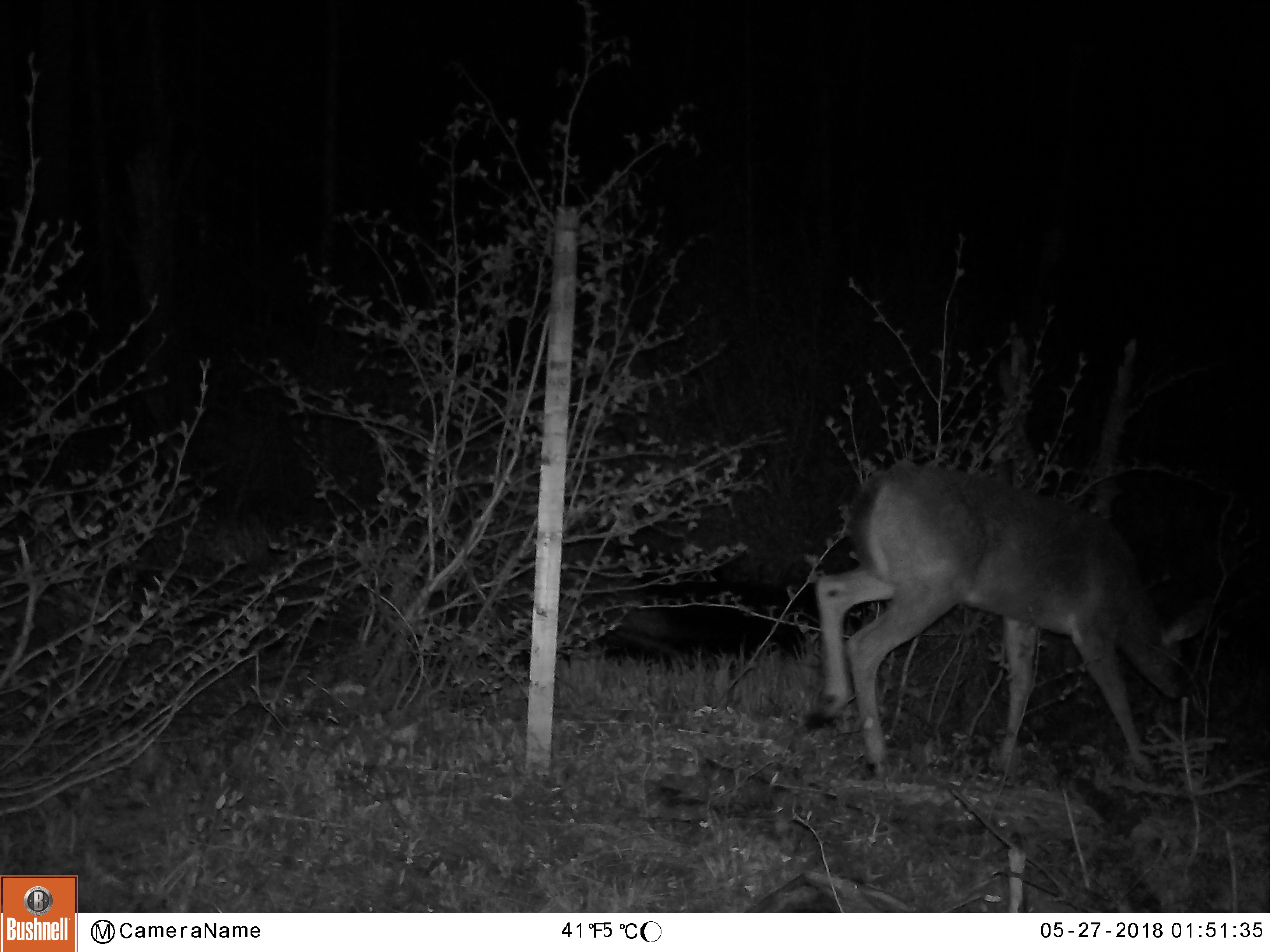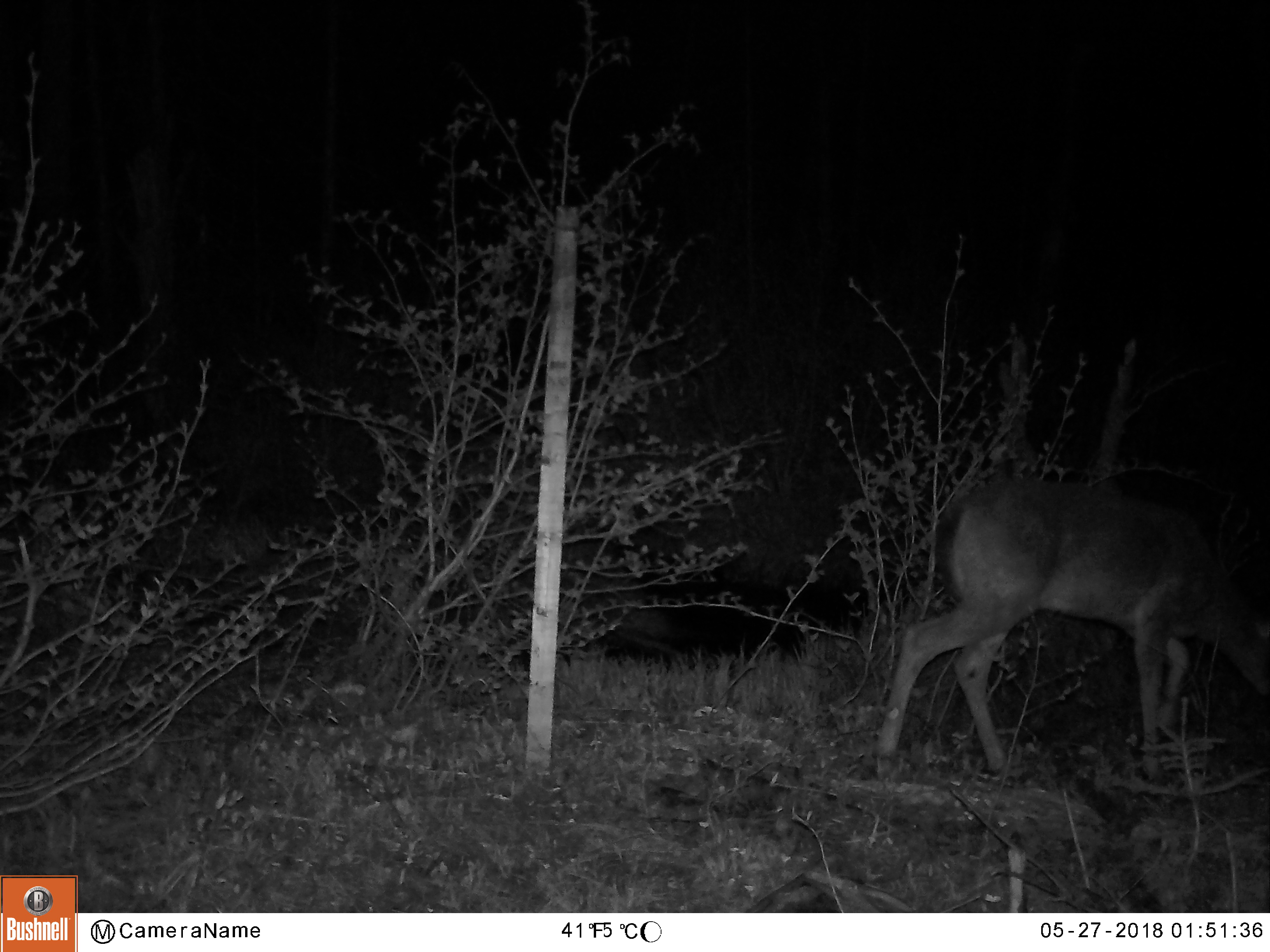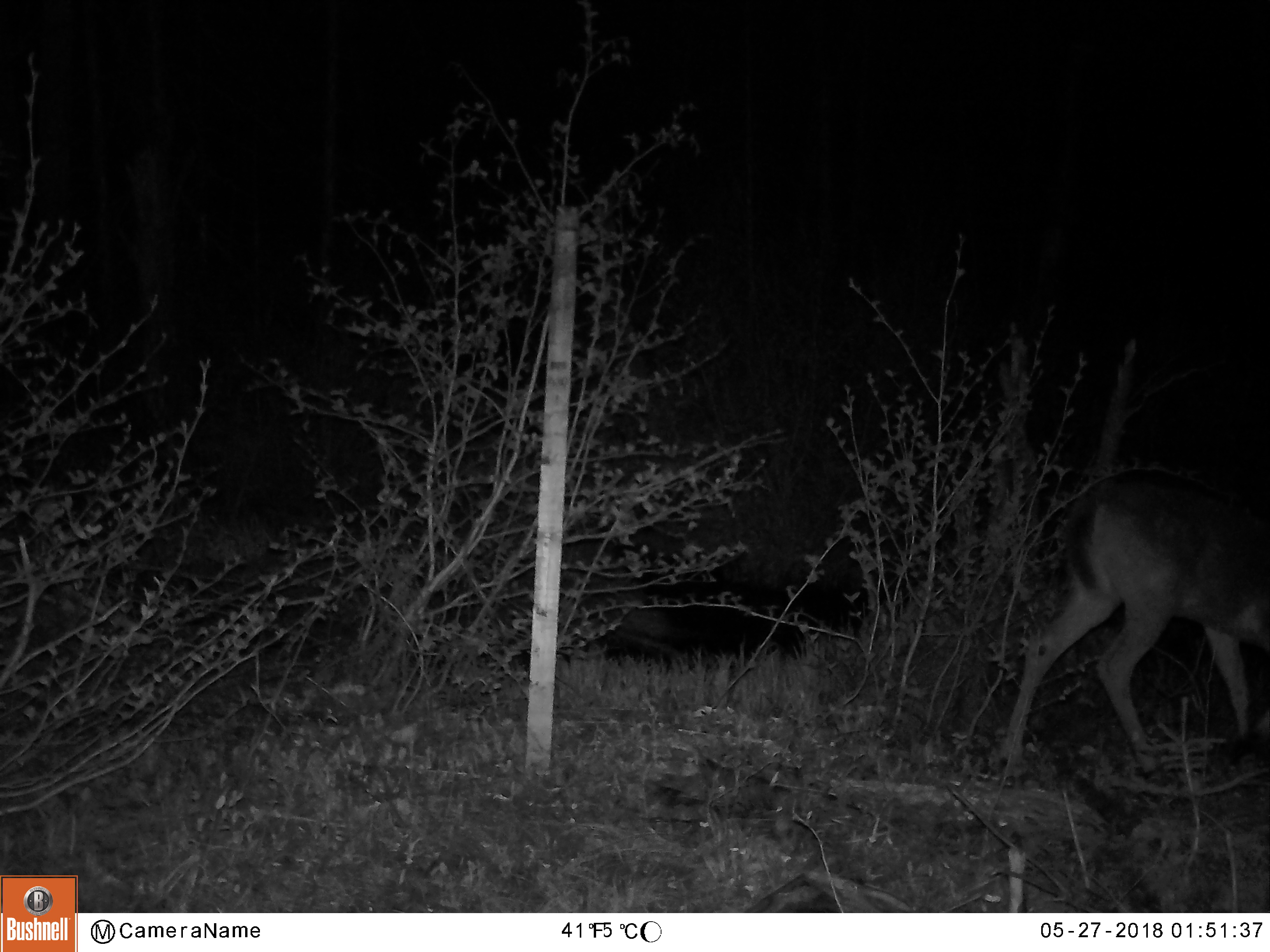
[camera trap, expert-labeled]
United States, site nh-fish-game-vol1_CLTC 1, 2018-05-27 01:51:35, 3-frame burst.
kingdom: Animalia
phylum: Chordata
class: Mammalia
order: Artiodactyla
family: Cervidae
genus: Odocoileus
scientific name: Odocoileus virginianus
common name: white-tailed deer